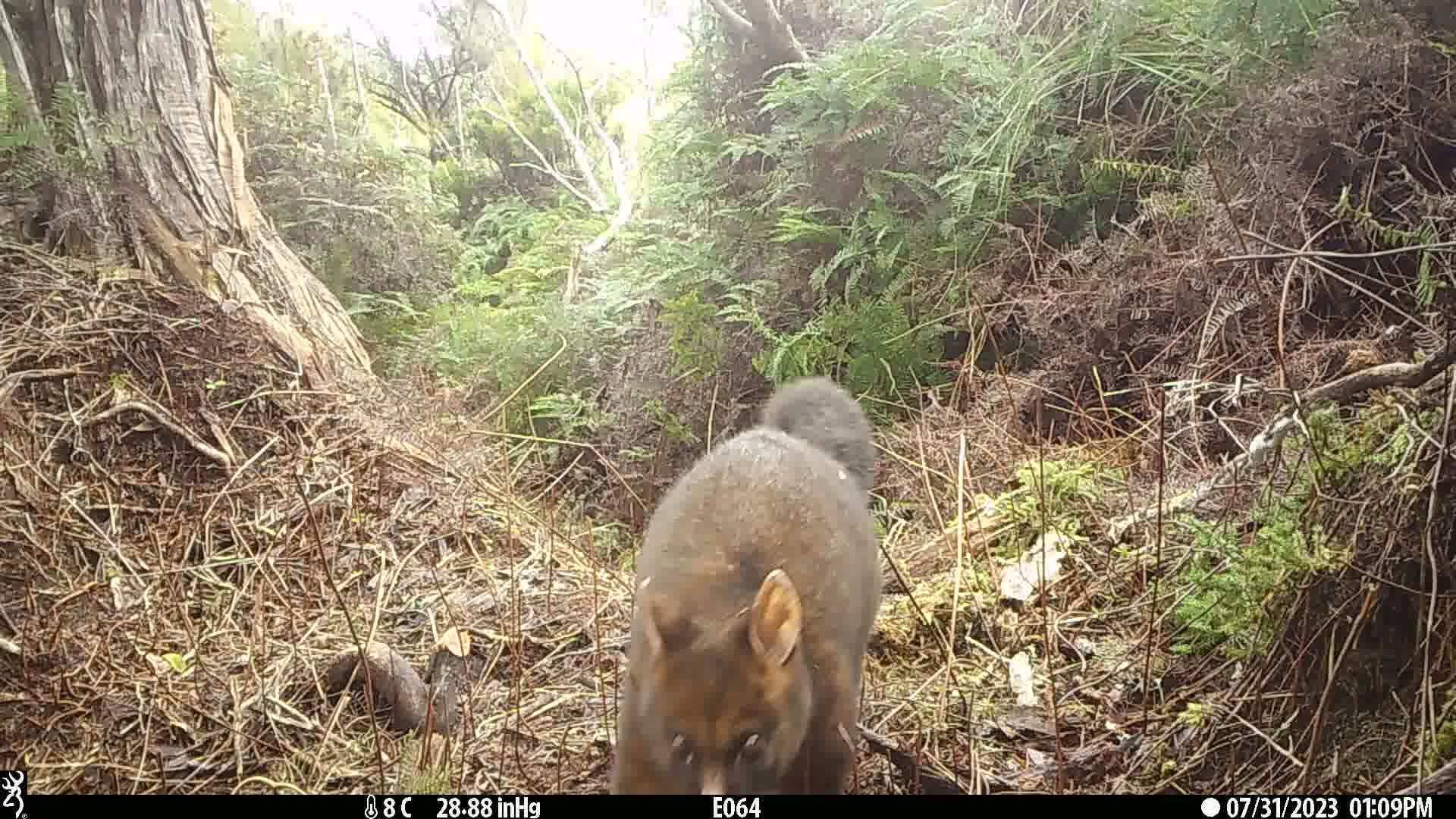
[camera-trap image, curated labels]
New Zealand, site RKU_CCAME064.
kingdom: Animalia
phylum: Chordata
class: Mammalia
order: Diprotodontia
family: Phalangeridae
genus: Trichosurus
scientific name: Trichosurus vulpecula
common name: common brushtail possum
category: possum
Possum (common brushtail possum) (Trichosurus vulpecula).